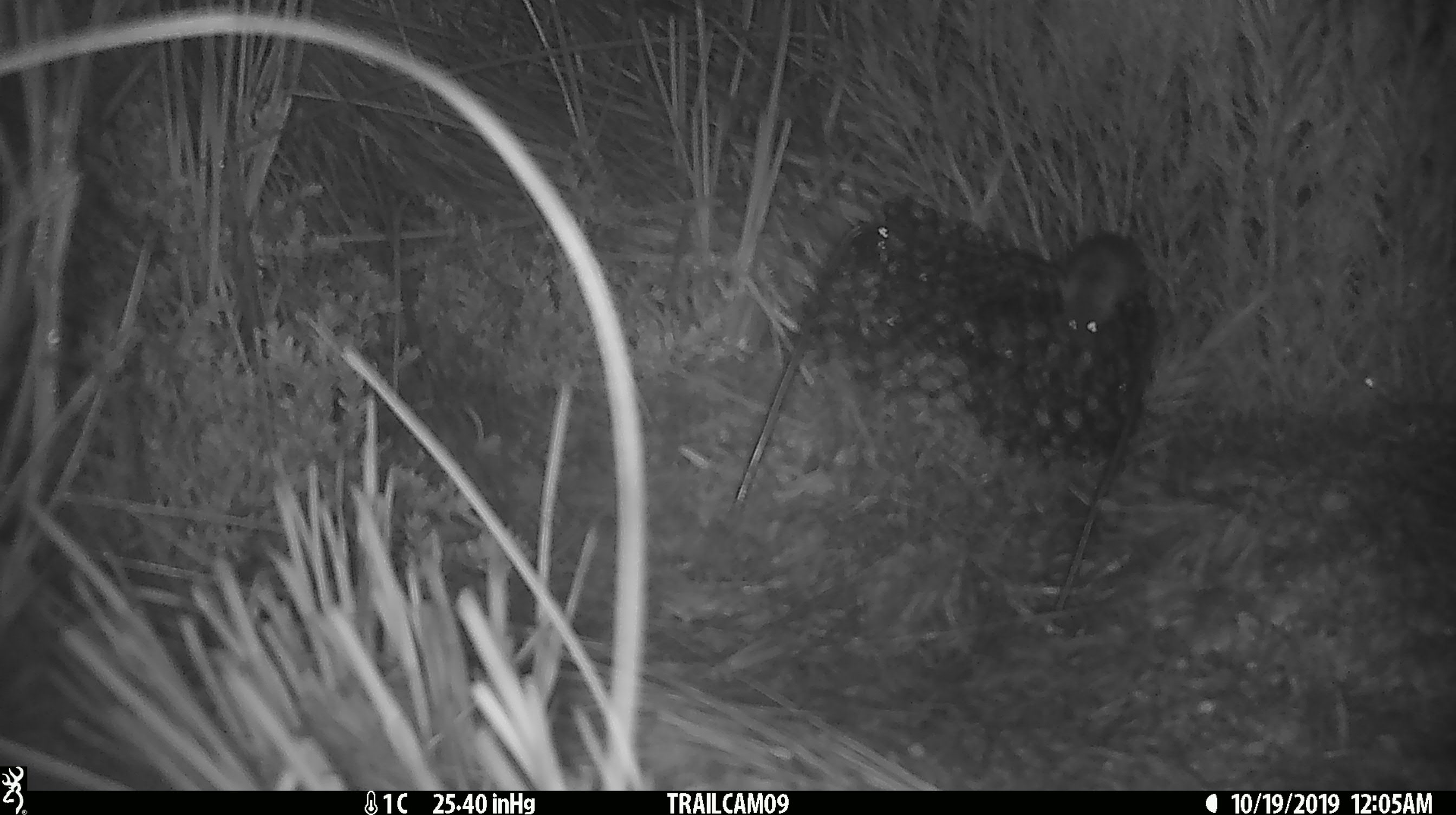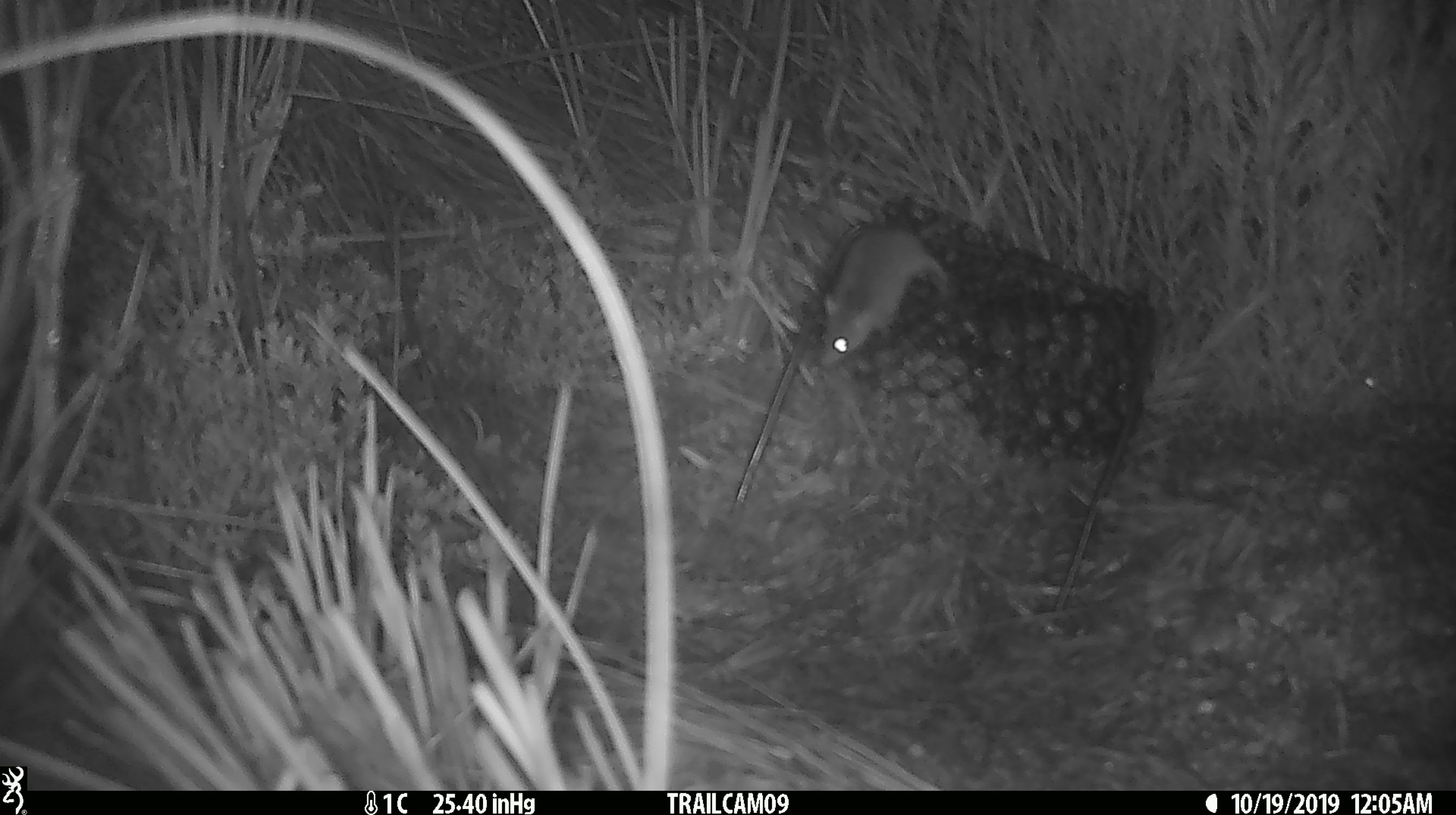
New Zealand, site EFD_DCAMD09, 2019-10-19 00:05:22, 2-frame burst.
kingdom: Animalia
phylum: Chordata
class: Mammalia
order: Rodentia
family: Muridae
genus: Mus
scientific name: Mus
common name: mouse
Mouse (Mus).